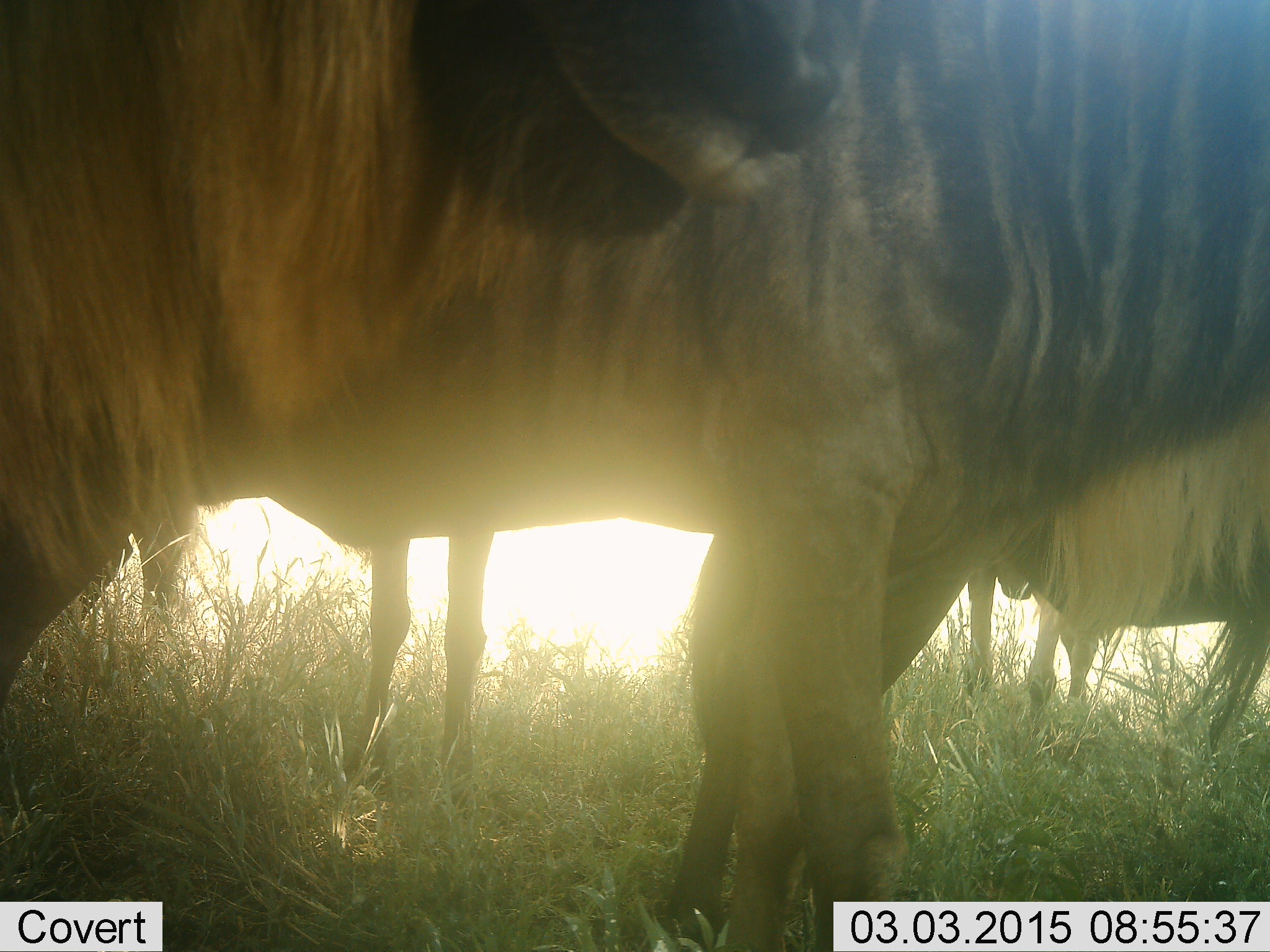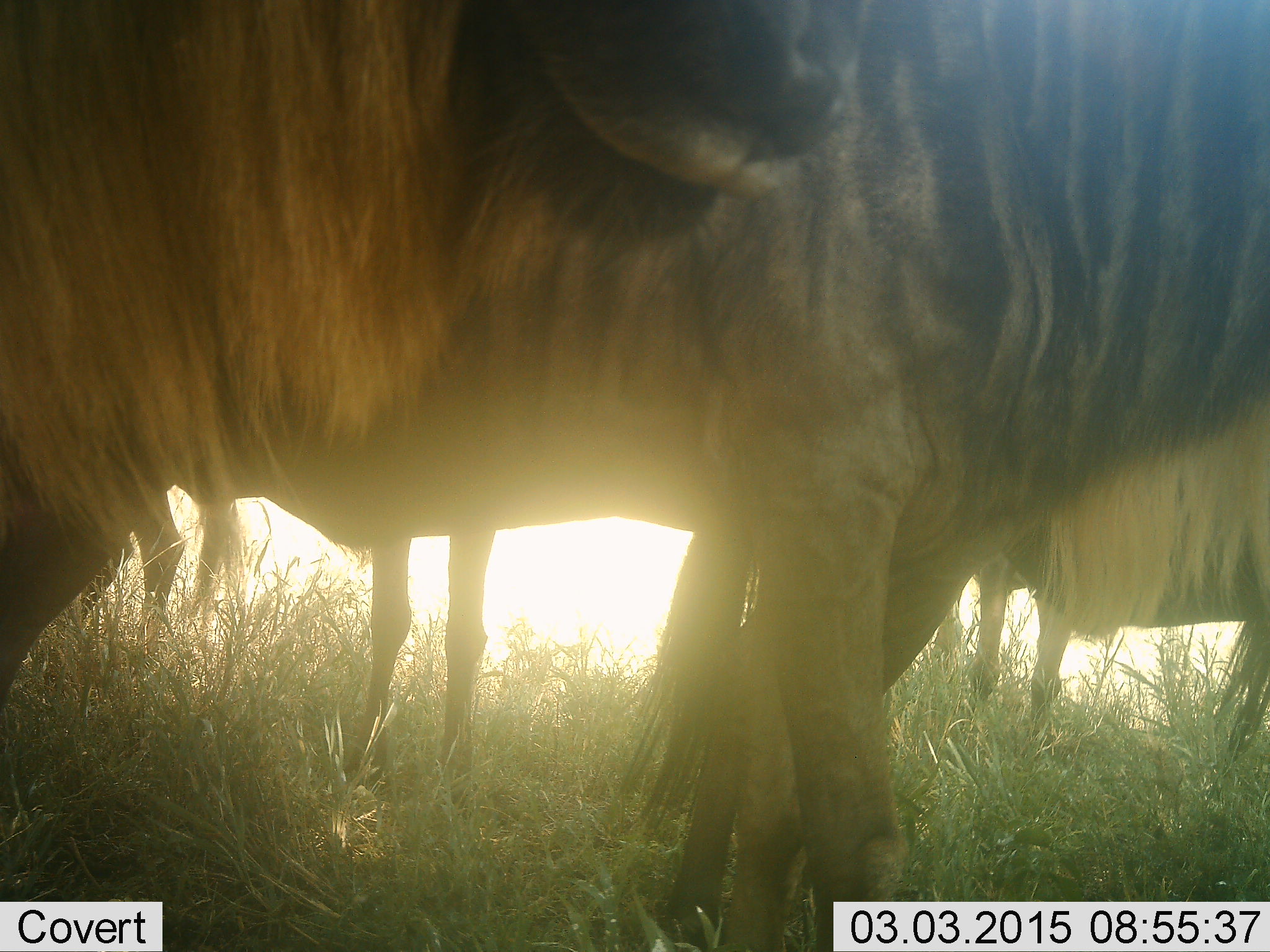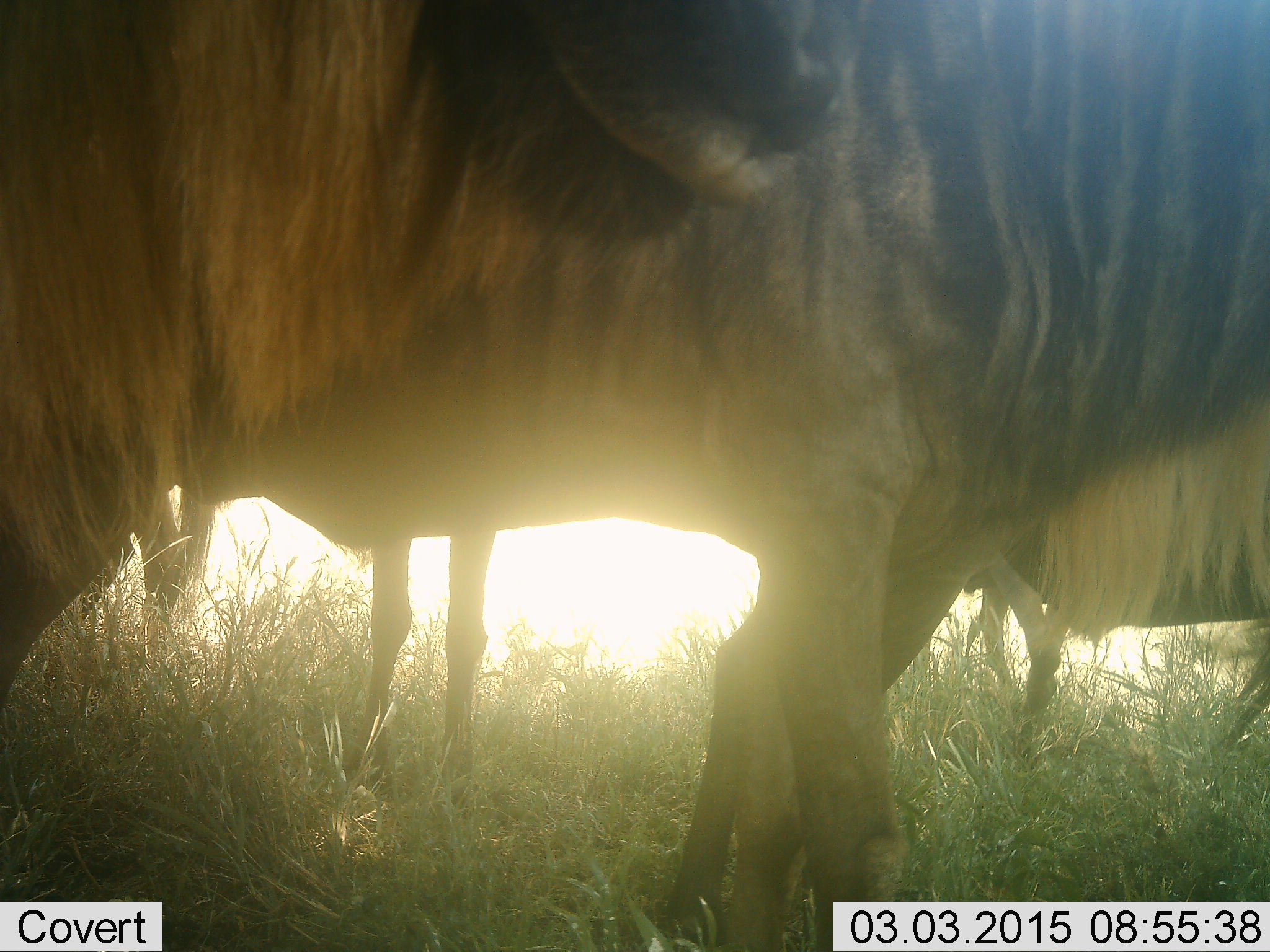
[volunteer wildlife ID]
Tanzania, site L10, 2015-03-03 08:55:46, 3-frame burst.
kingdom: Animalia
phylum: Chordata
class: Mammalia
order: Artiodactyla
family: Bovidae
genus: Connochaetes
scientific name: Connochaetes taurinus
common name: blue wildebeest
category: wildebeest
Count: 5.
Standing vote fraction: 100%.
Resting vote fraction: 0%.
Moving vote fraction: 0%.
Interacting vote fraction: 0%.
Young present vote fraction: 0%.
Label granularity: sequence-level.